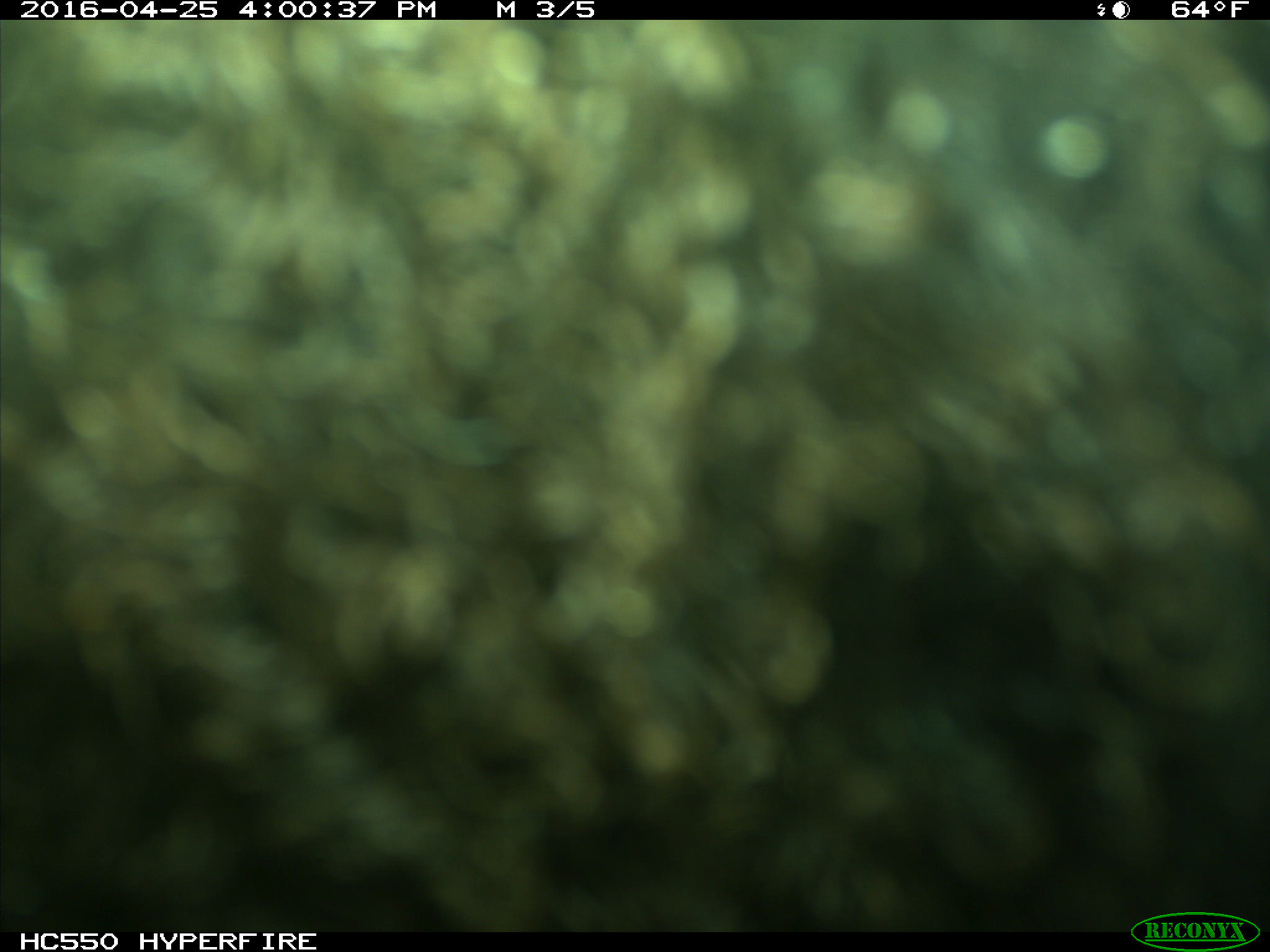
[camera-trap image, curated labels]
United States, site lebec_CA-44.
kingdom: Animalia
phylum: Chordata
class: Mammalia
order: Artiodactyla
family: Bovidae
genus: Bos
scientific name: Bos taurus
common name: domestic cow